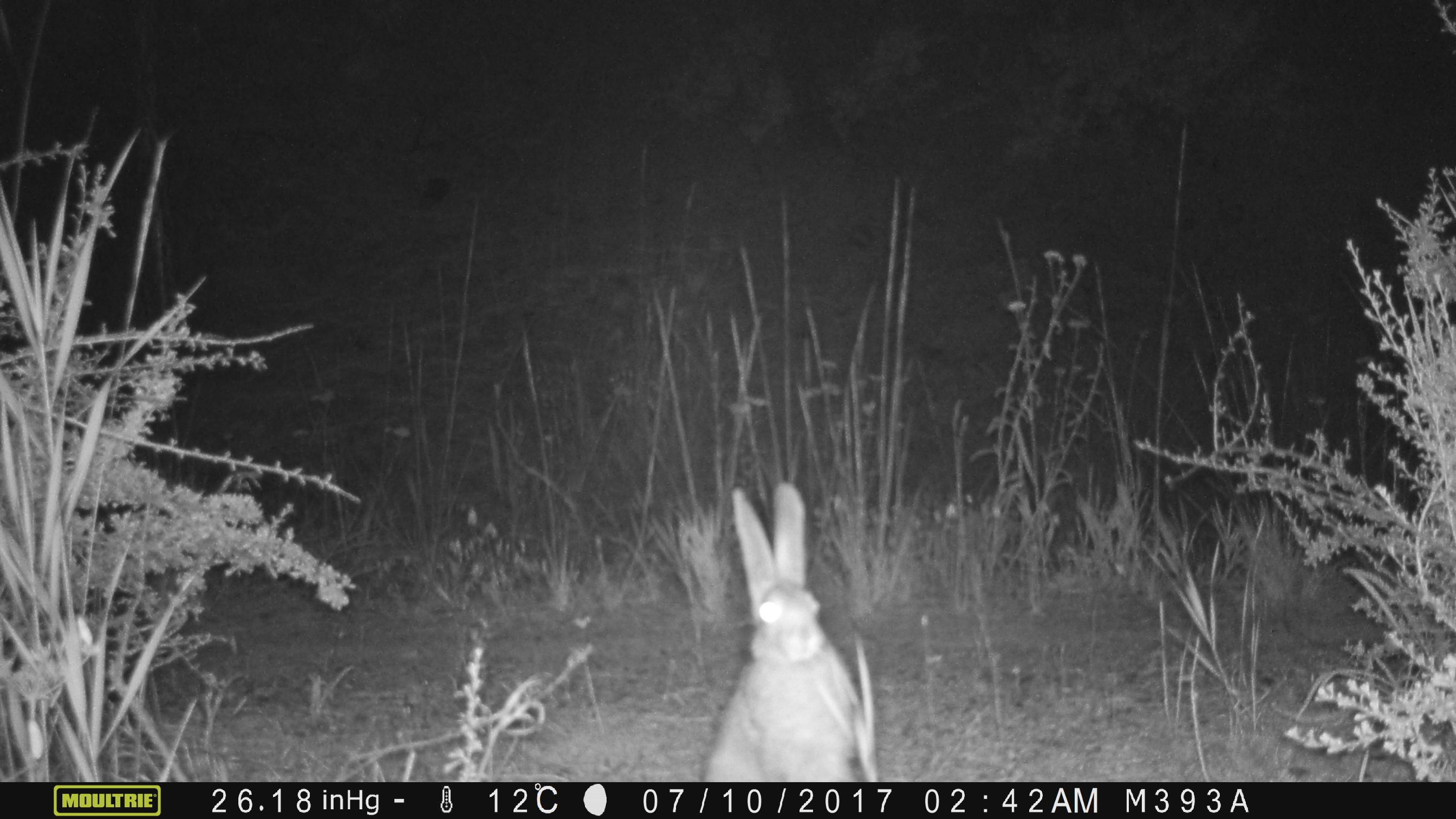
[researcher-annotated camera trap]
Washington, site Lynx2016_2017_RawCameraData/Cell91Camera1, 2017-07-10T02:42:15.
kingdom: Animalia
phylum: Chordata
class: Mammalia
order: Lagomorpha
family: Leporidae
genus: Lepus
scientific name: Lepus americanus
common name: snowshoe hare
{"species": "Lepus americanus (snowshoe hare)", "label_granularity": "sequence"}